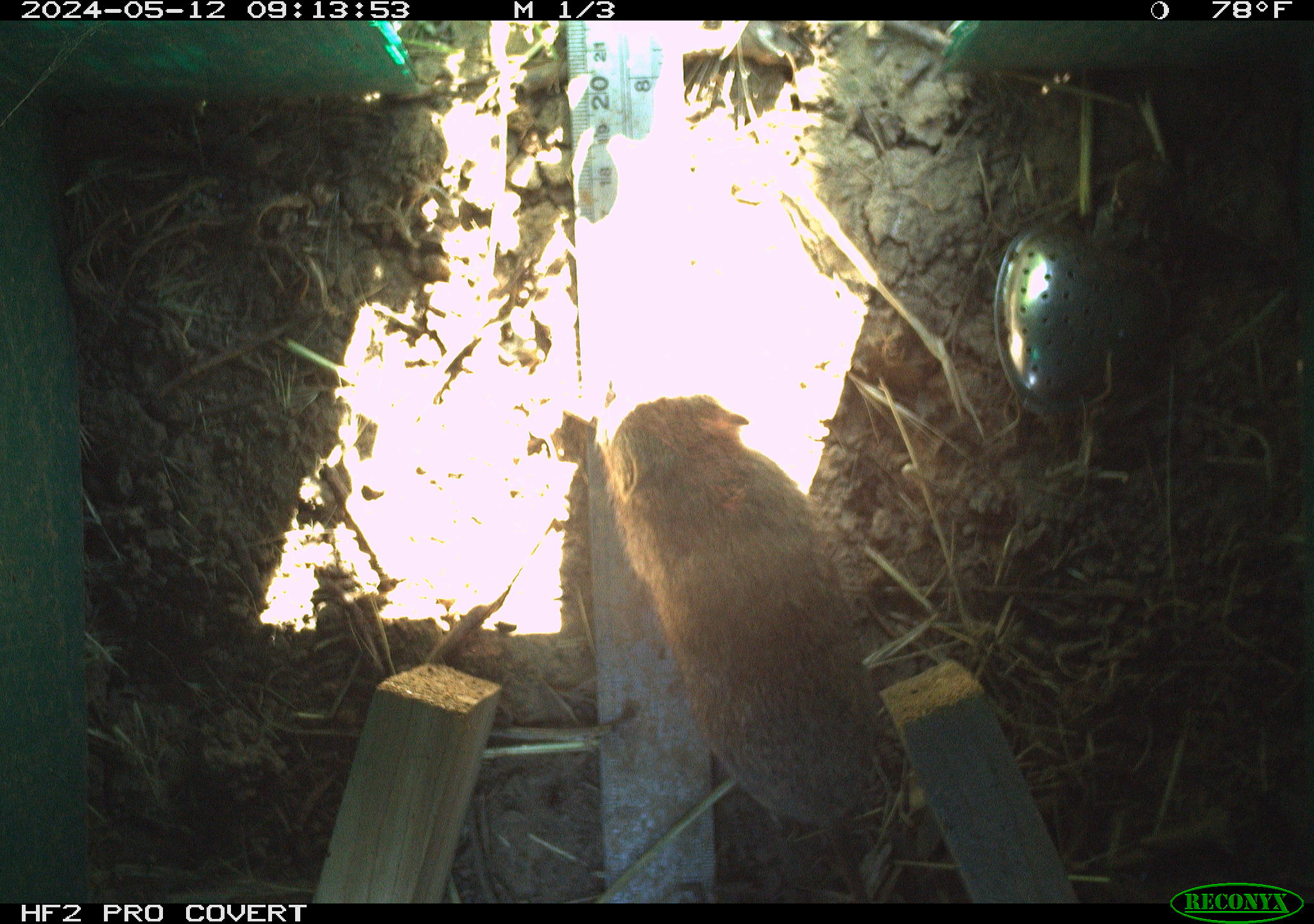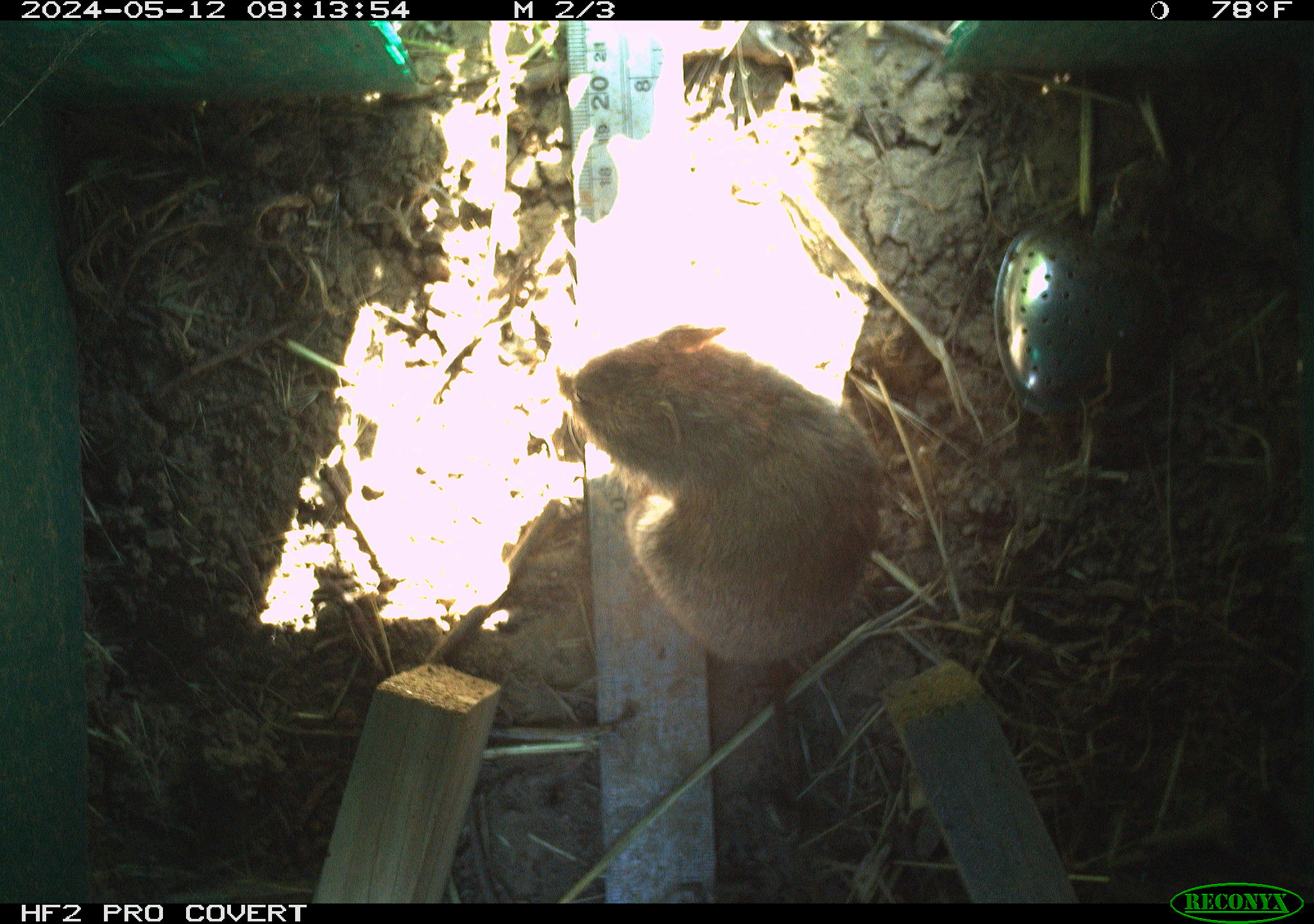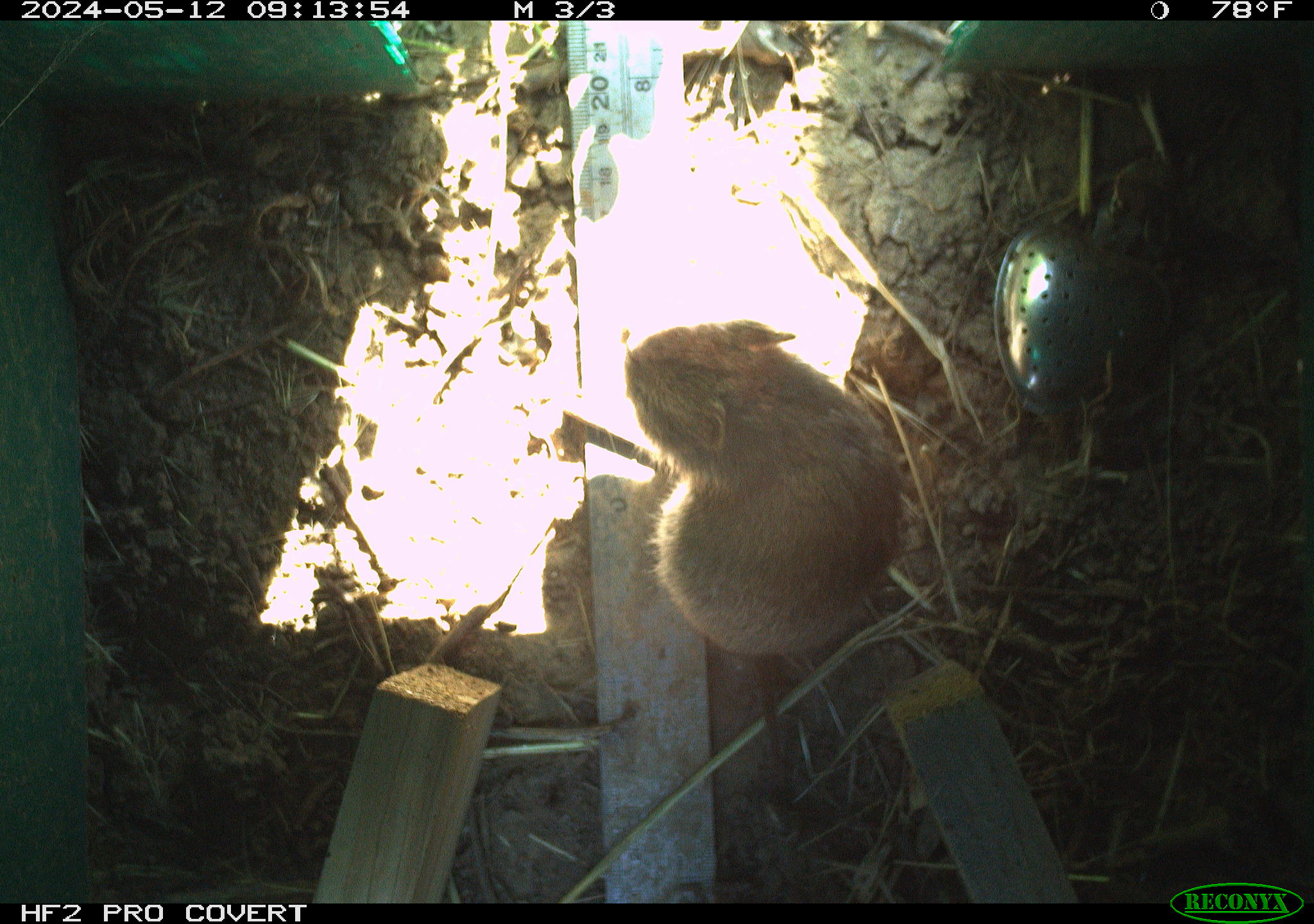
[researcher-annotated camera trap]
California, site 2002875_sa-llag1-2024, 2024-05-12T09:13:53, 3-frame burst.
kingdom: Animalia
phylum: Chordata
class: Mammalia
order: Rodentia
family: Cricetidae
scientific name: Arvicolinae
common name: voles, lemmings, and muskrats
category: arvicolinae subfamily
Arvicolinae subfamily (voles, lemmings, and muskrats) (Arvicolinae).